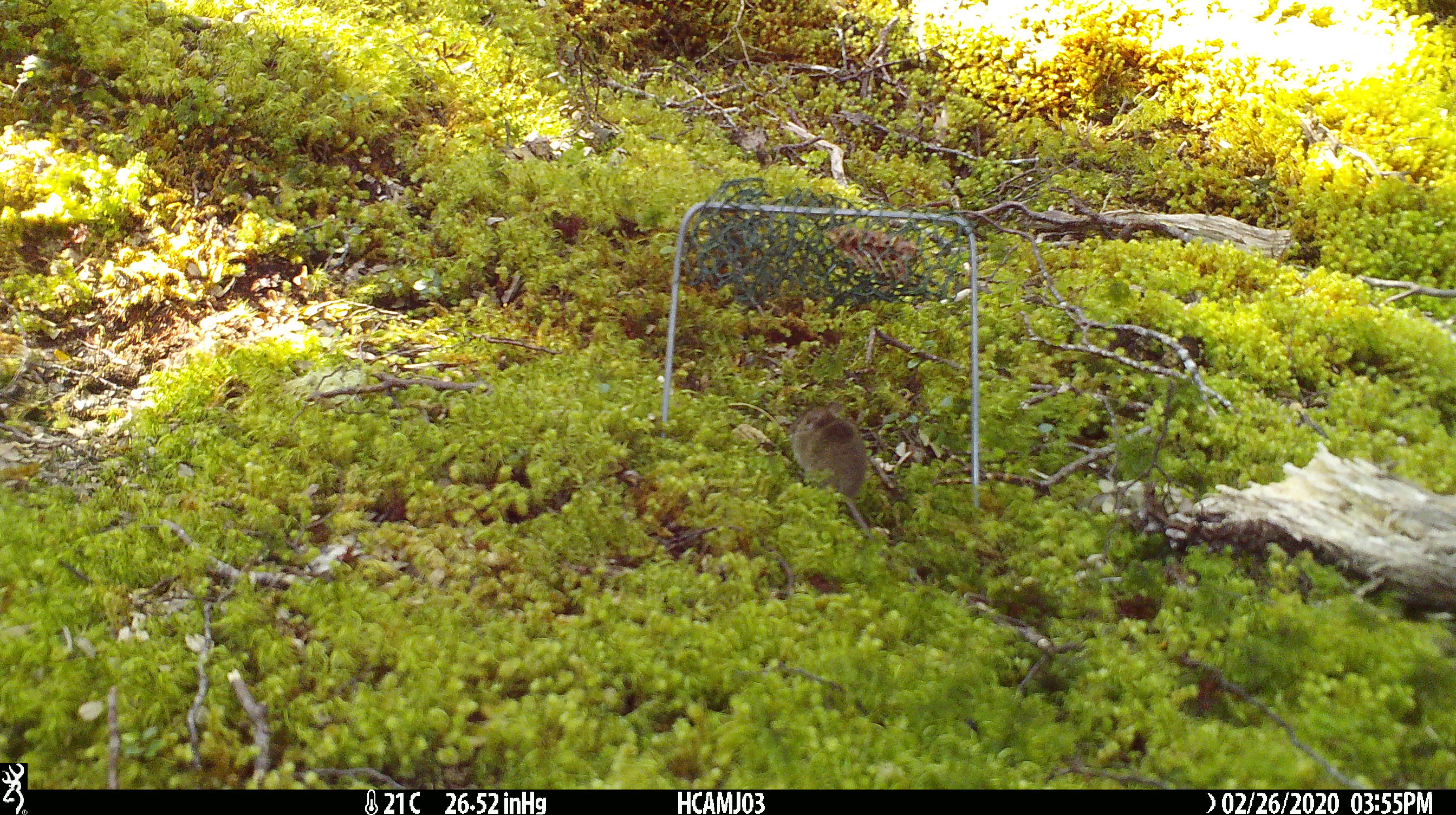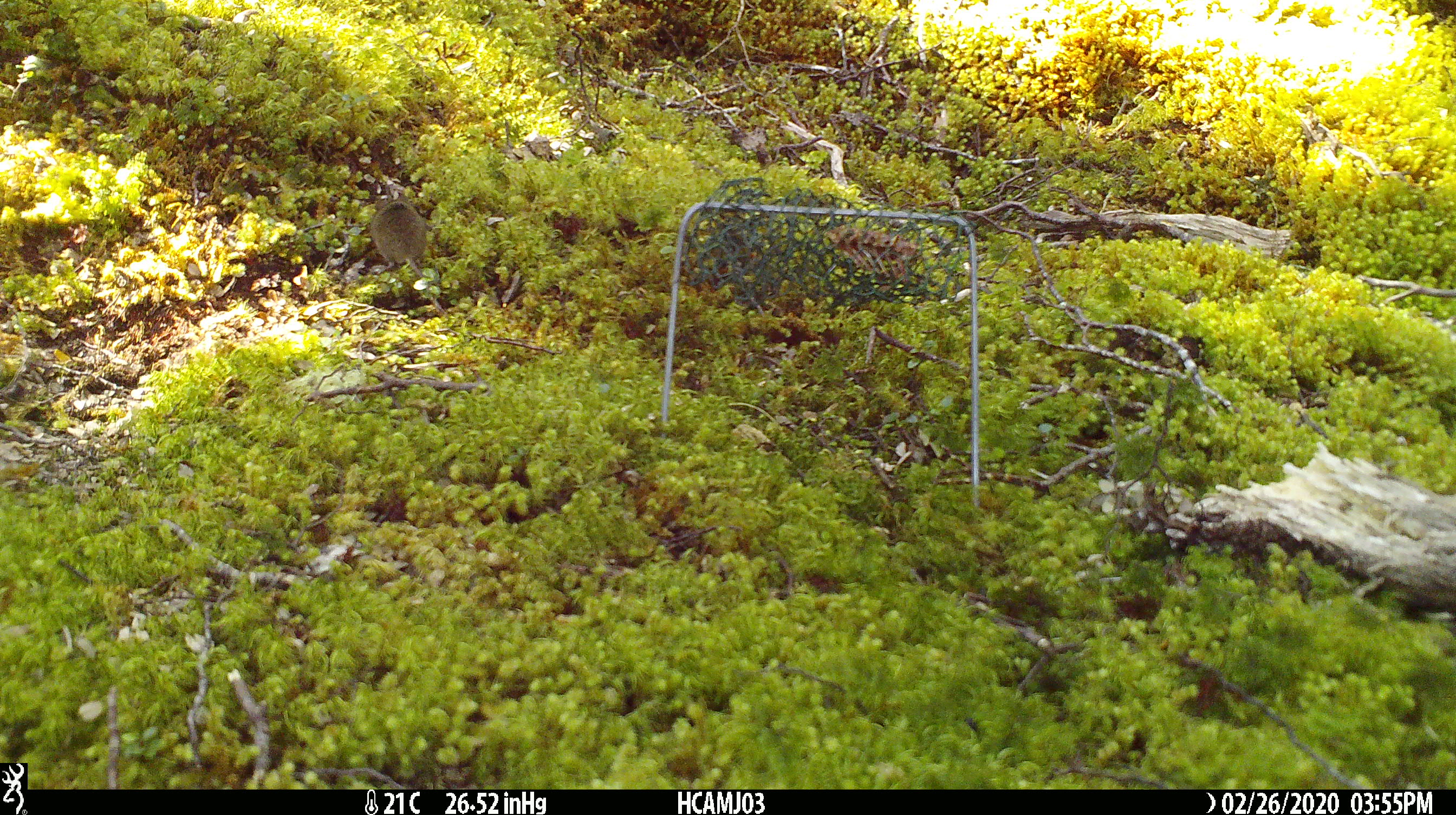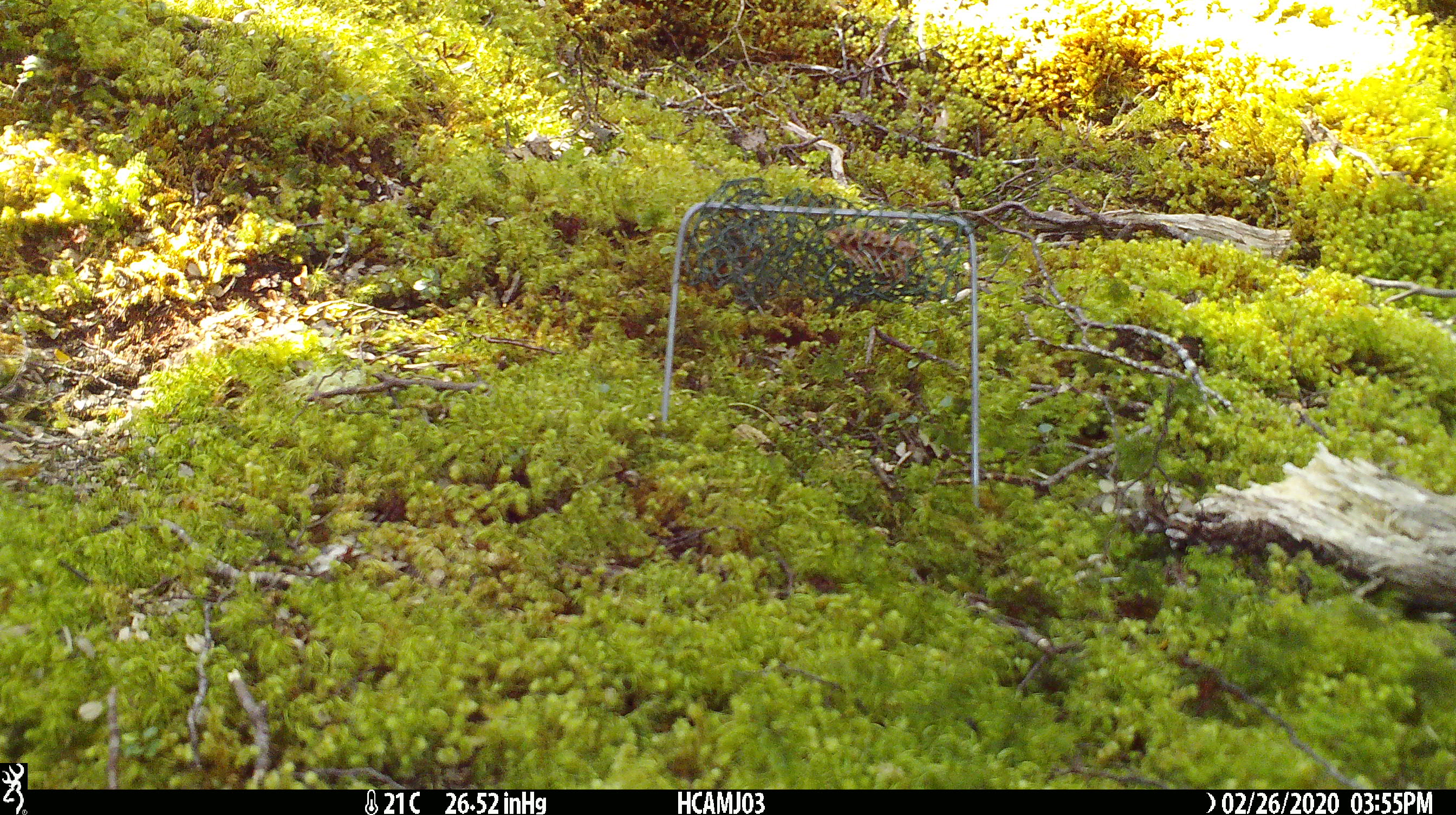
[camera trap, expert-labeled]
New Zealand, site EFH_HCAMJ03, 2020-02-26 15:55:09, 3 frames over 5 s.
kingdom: Animalia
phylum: Chordata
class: Mammalia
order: Rodentia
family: Muridae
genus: Mus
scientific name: Mus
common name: mouse